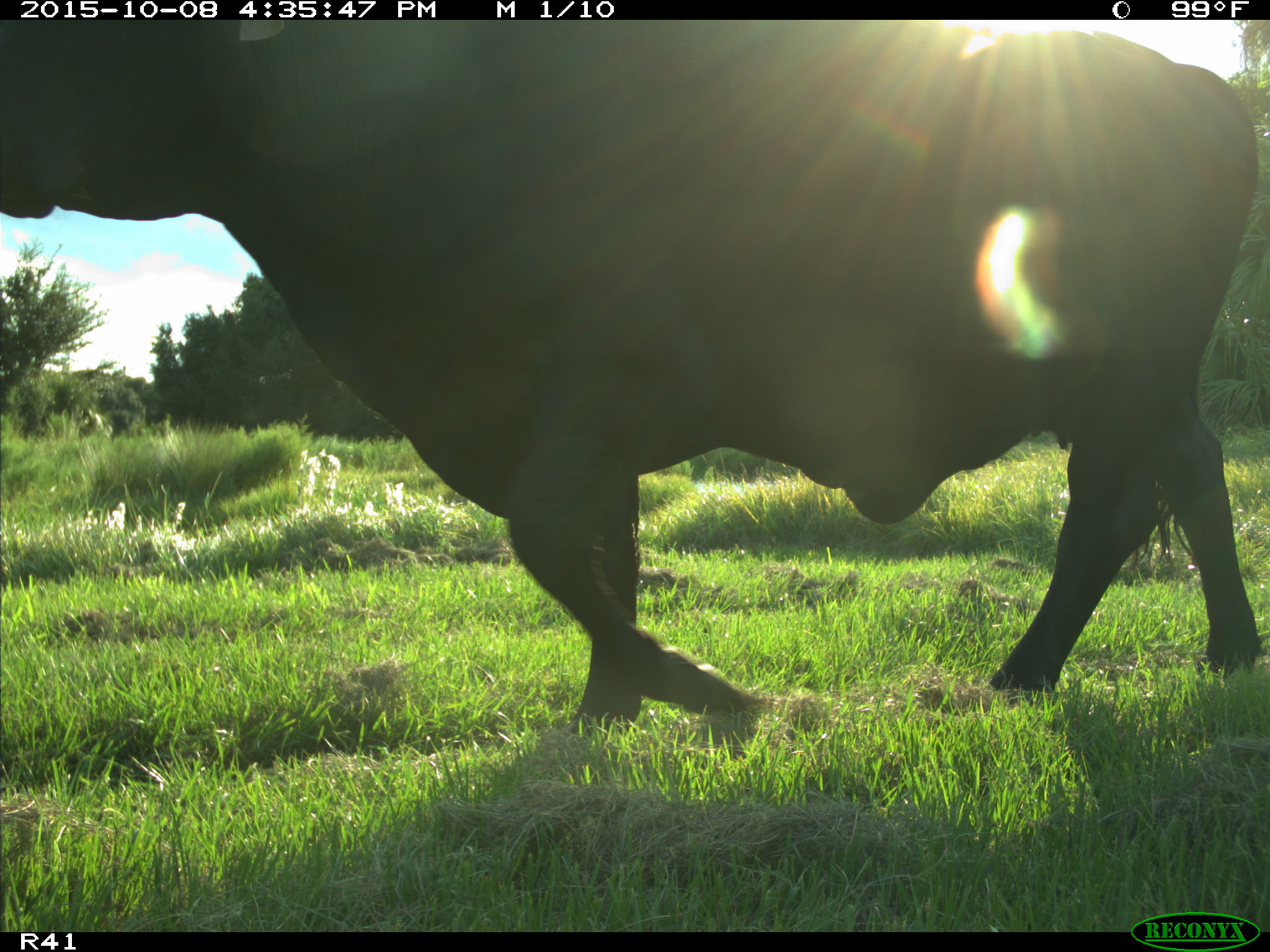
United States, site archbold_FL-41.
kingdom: Animalia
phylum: Chordata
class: Mammalia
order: Artiodactyla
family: Bovidae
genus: Bos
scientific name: Bos taurus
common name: domestic cow